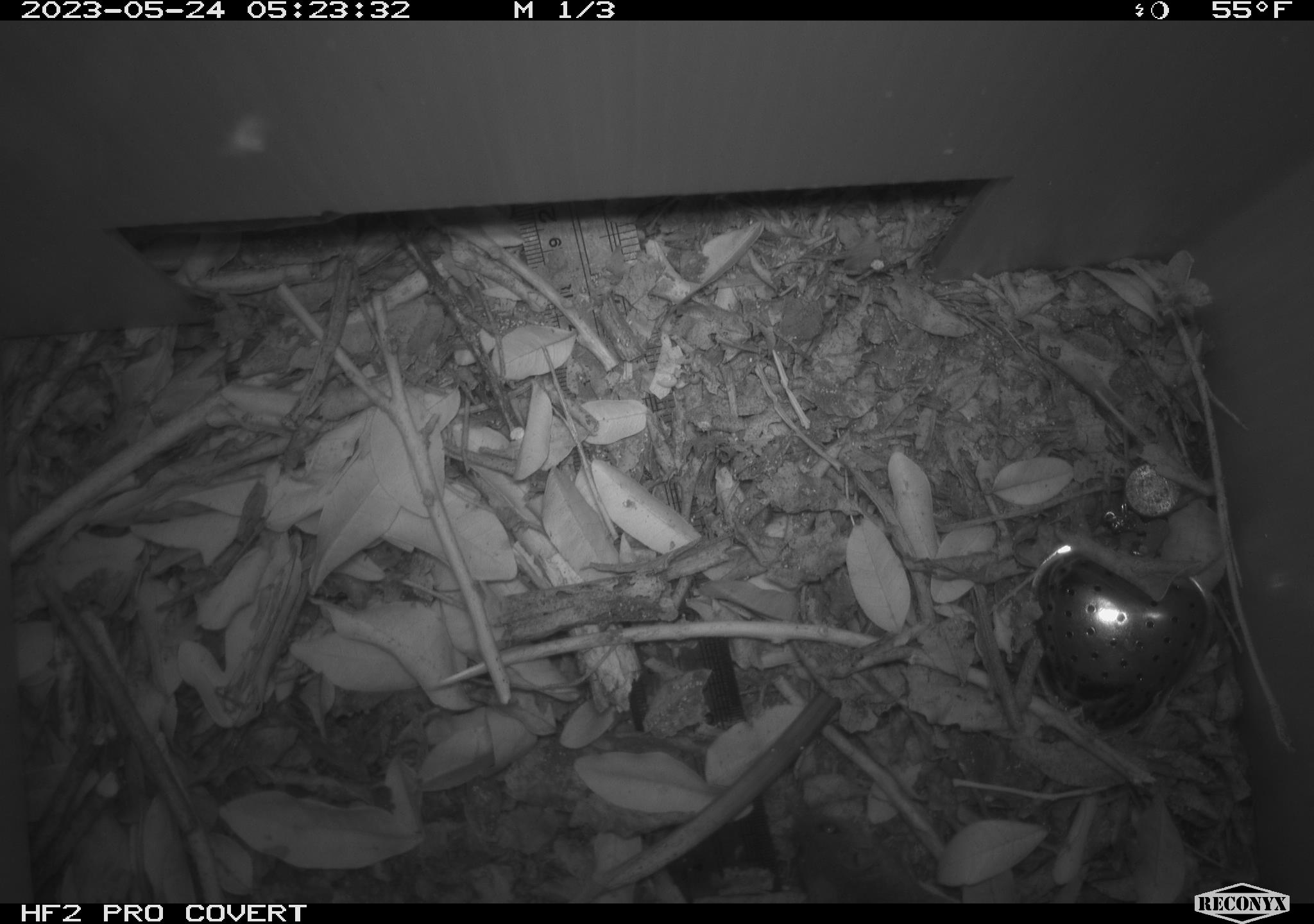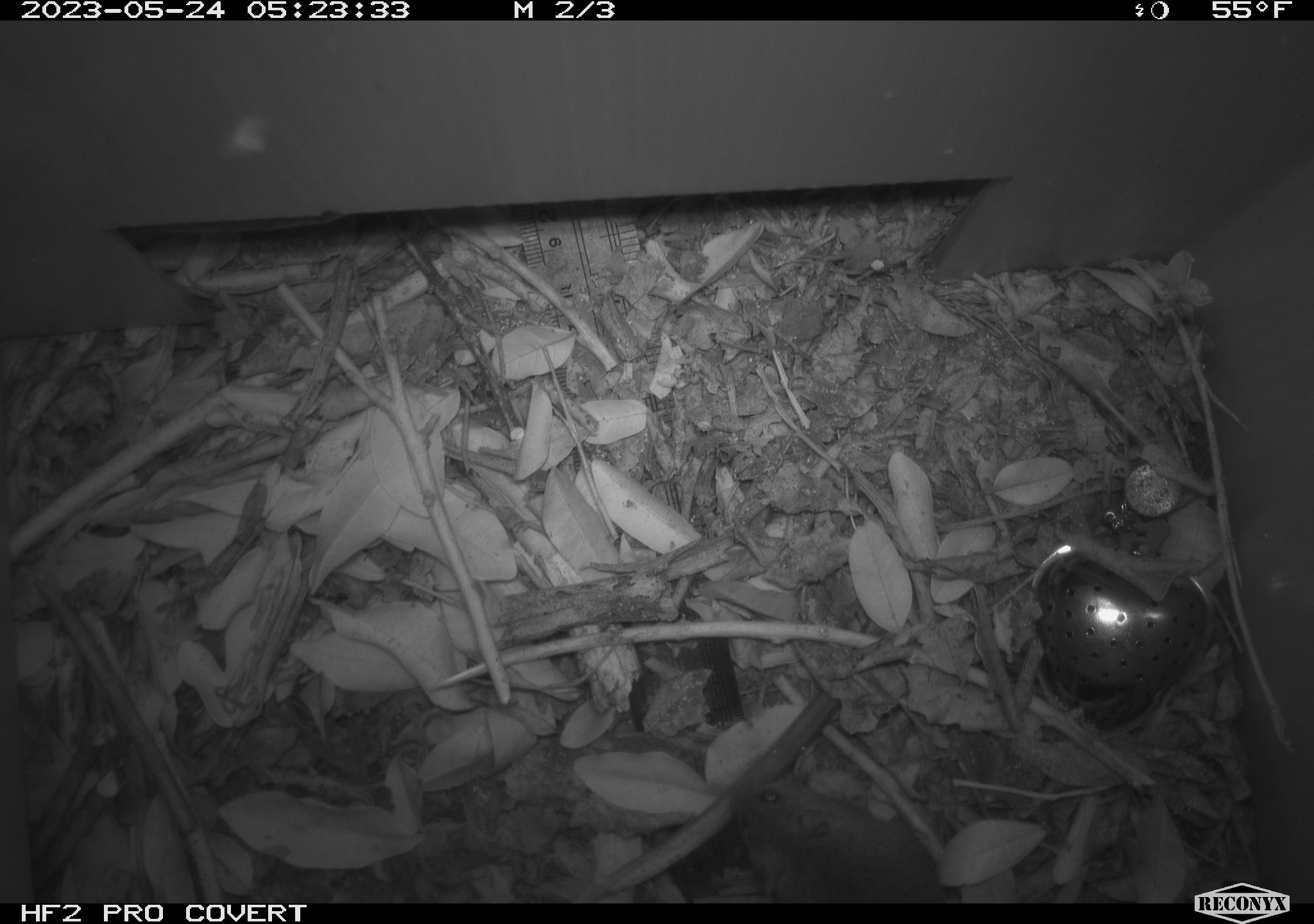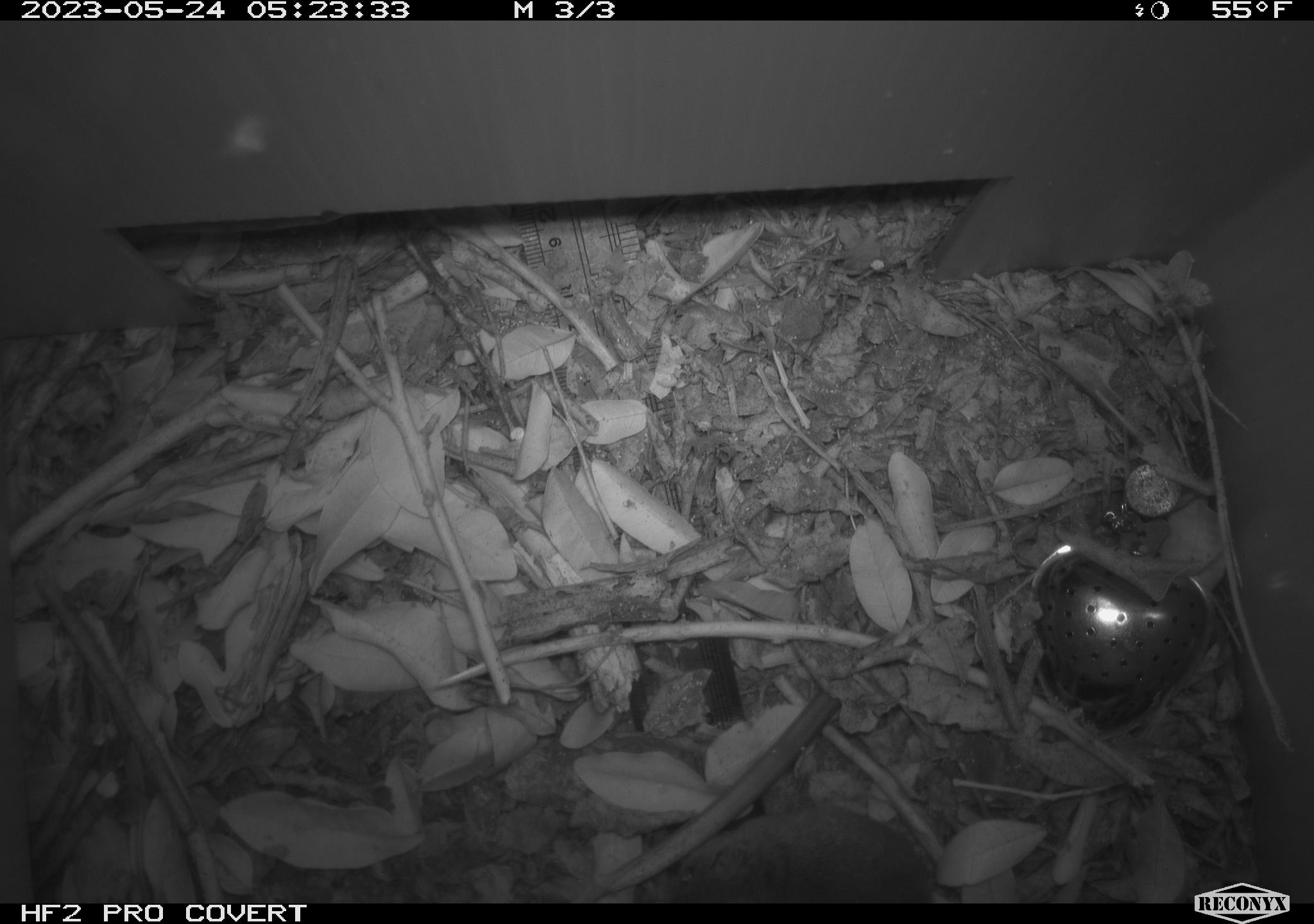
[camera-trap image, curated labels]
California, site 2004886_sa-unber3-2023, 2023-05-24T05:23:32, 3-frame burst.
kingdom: Animalia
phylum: Chordata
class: Mammalia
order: Rodentia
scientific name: Rodentia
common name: mouse species